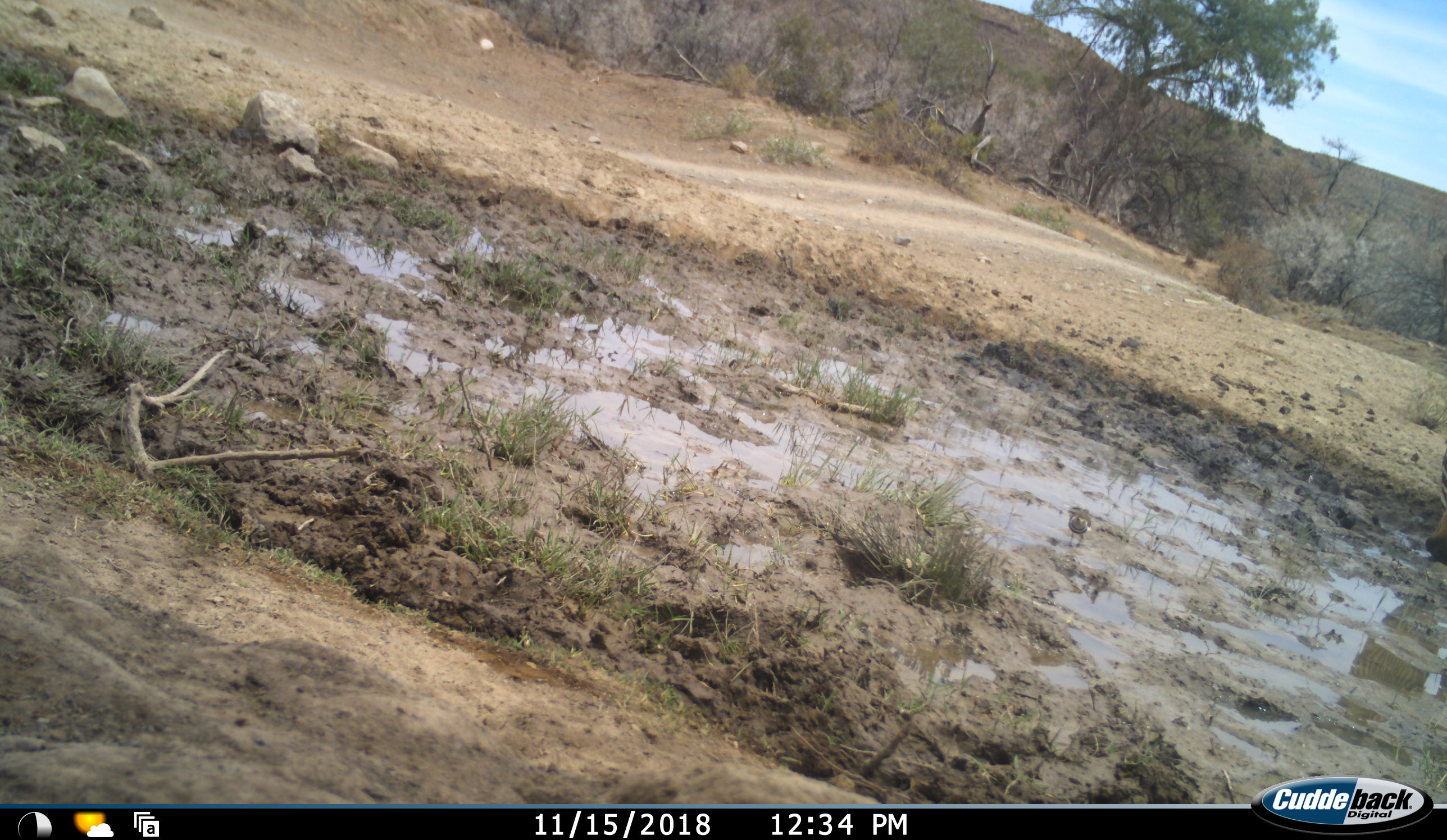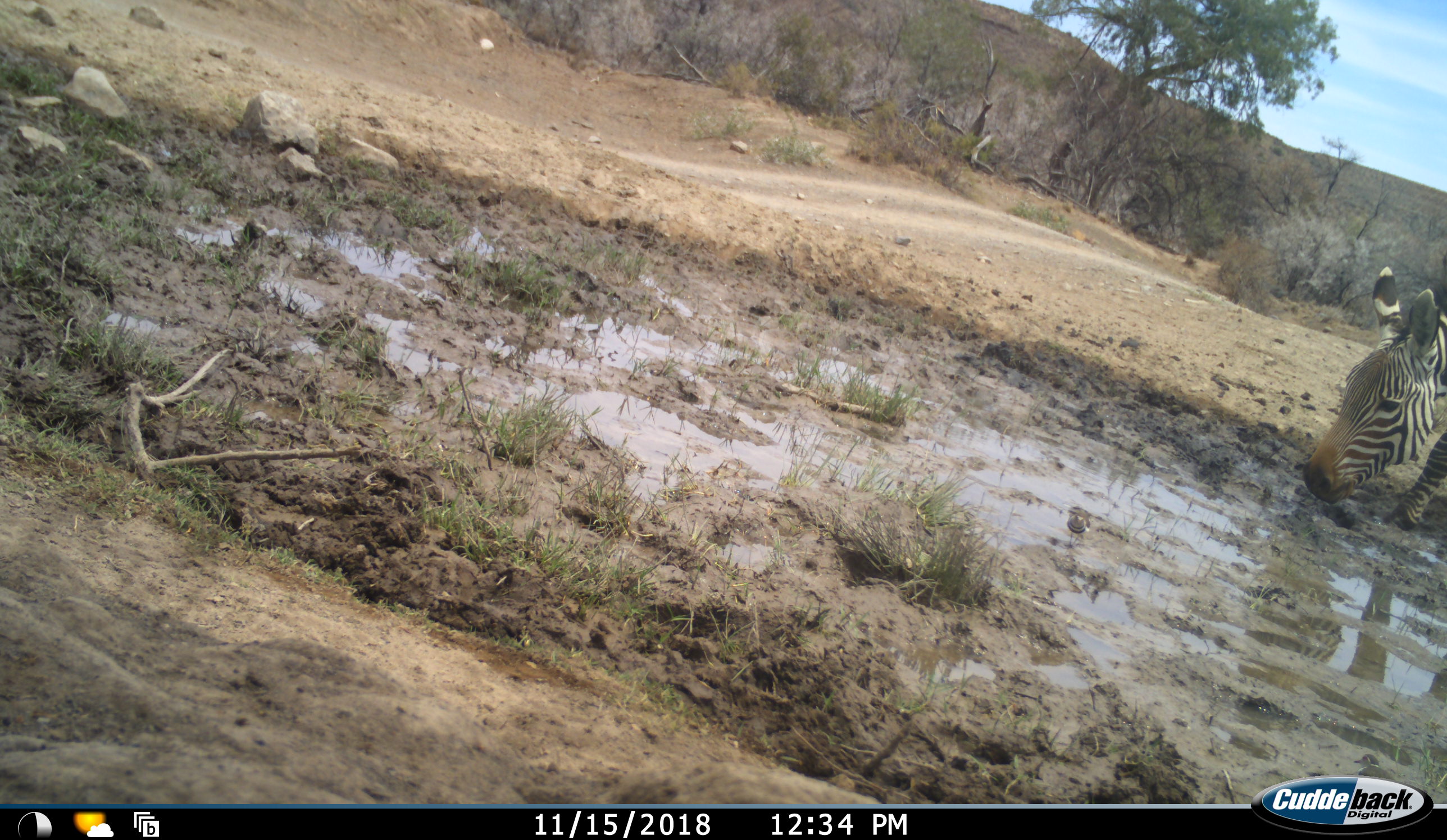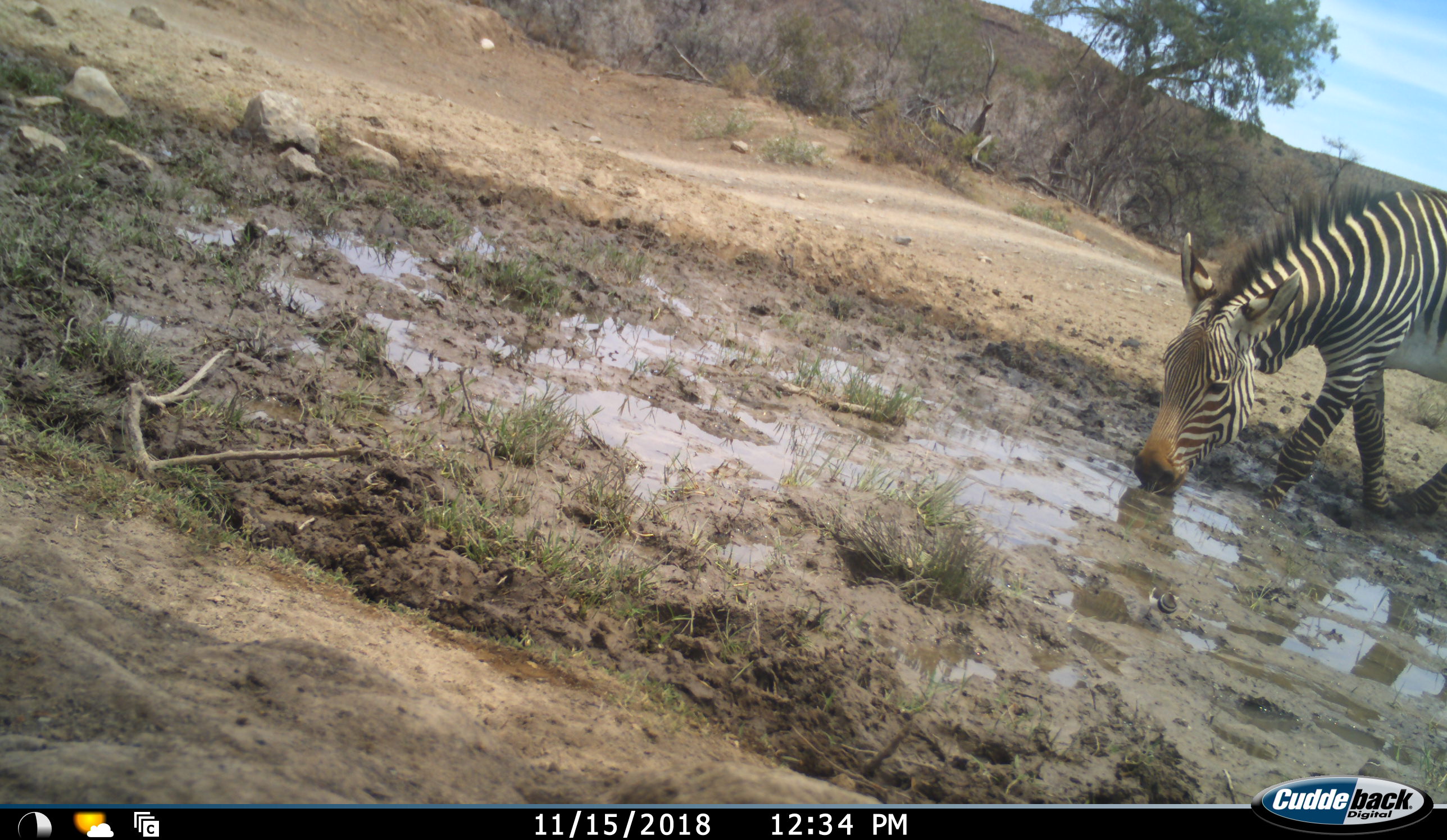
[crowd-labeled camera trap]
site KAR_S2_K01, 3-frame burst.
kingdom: Animalia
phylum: Chordata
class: Mammalia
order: Perissodactyla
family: Equidae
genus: Equus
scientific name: Equus zebra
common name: mountain zebra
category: zebramountain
Zebramountain (mountain zebra) (Equus zebra), count 1. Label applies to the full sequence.